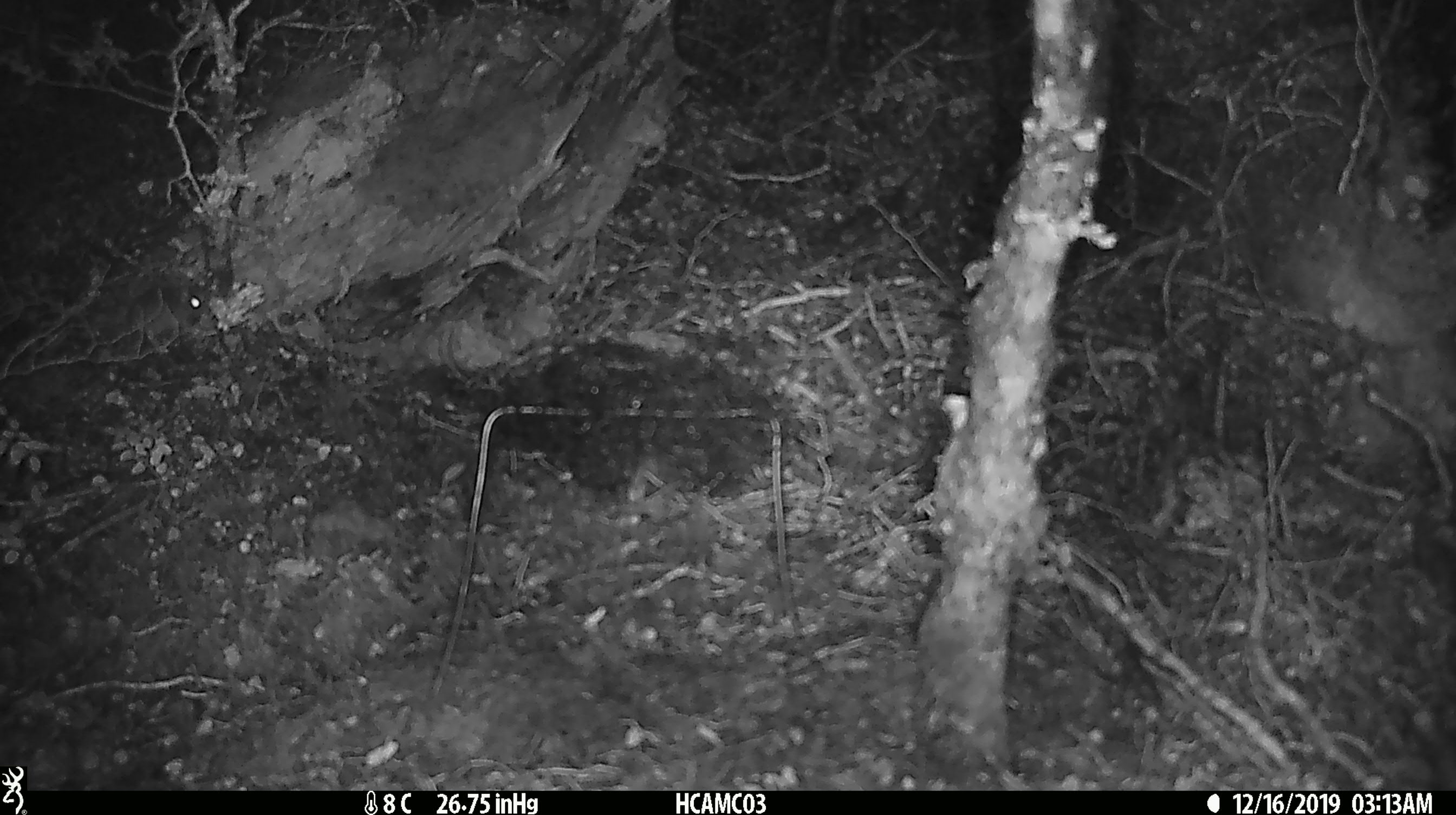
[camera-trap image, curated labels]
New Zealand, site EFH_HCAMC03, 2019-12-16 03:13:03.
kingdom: Animalia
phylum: Chordata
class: Mammalia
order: Rodentia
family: Muridae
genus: Mus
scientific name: Mus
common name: mouse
Mouse (Mus).